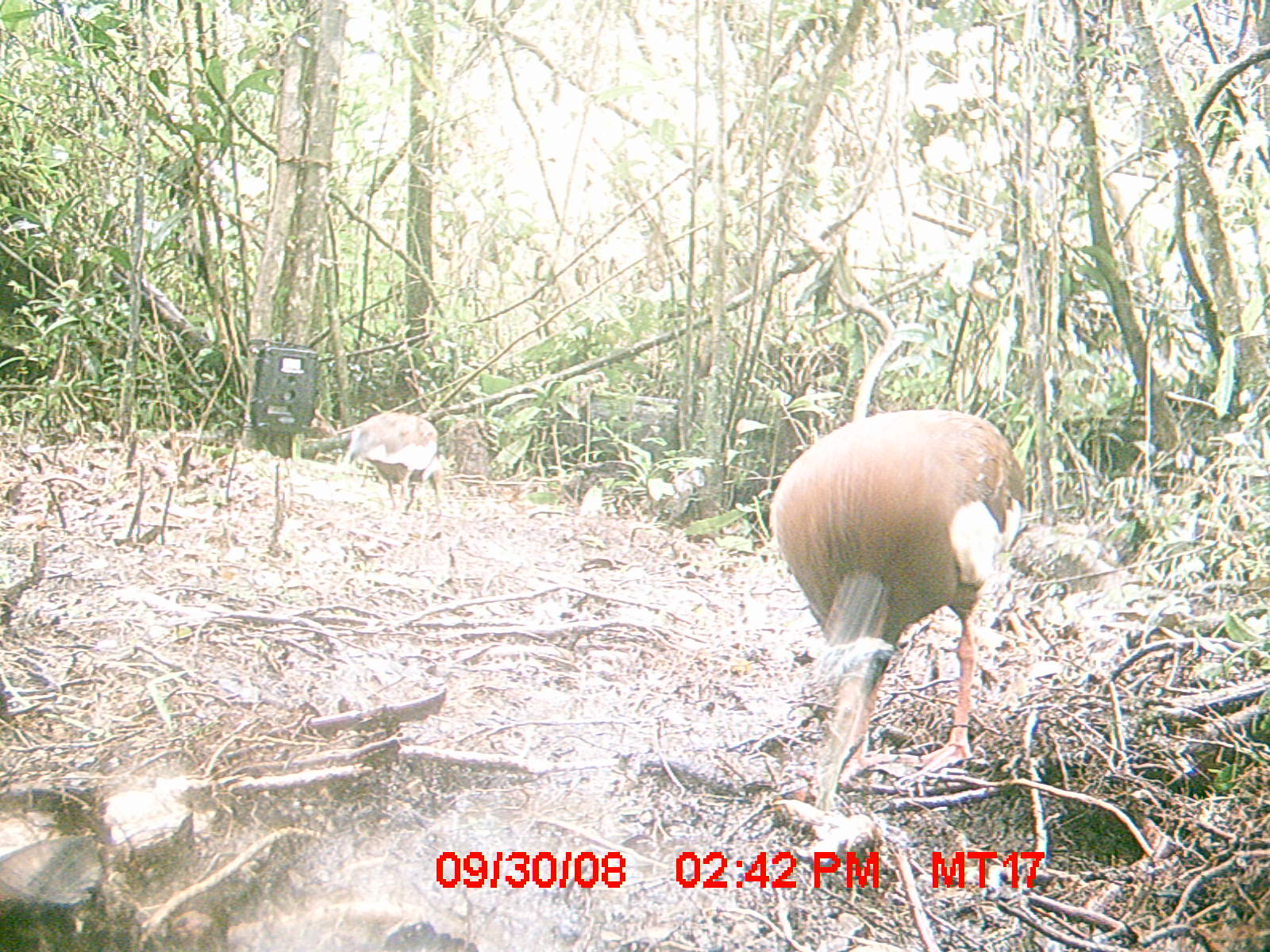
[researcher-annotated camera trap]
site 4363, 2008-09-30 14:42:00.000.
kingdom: Animalia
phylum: Chordata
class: Aves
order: Pelecaniformes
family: Threskiornithidae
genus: Lophotibis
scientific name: Lophotibis cristata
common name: madagascan ibis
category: lophotibis cristataa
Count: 2.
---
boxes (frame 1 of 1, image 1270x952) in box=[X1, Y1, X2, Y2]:
lophotibis cristataa: box=[766, 407, 1030, 812]; box=[340, 411, 445, 518]